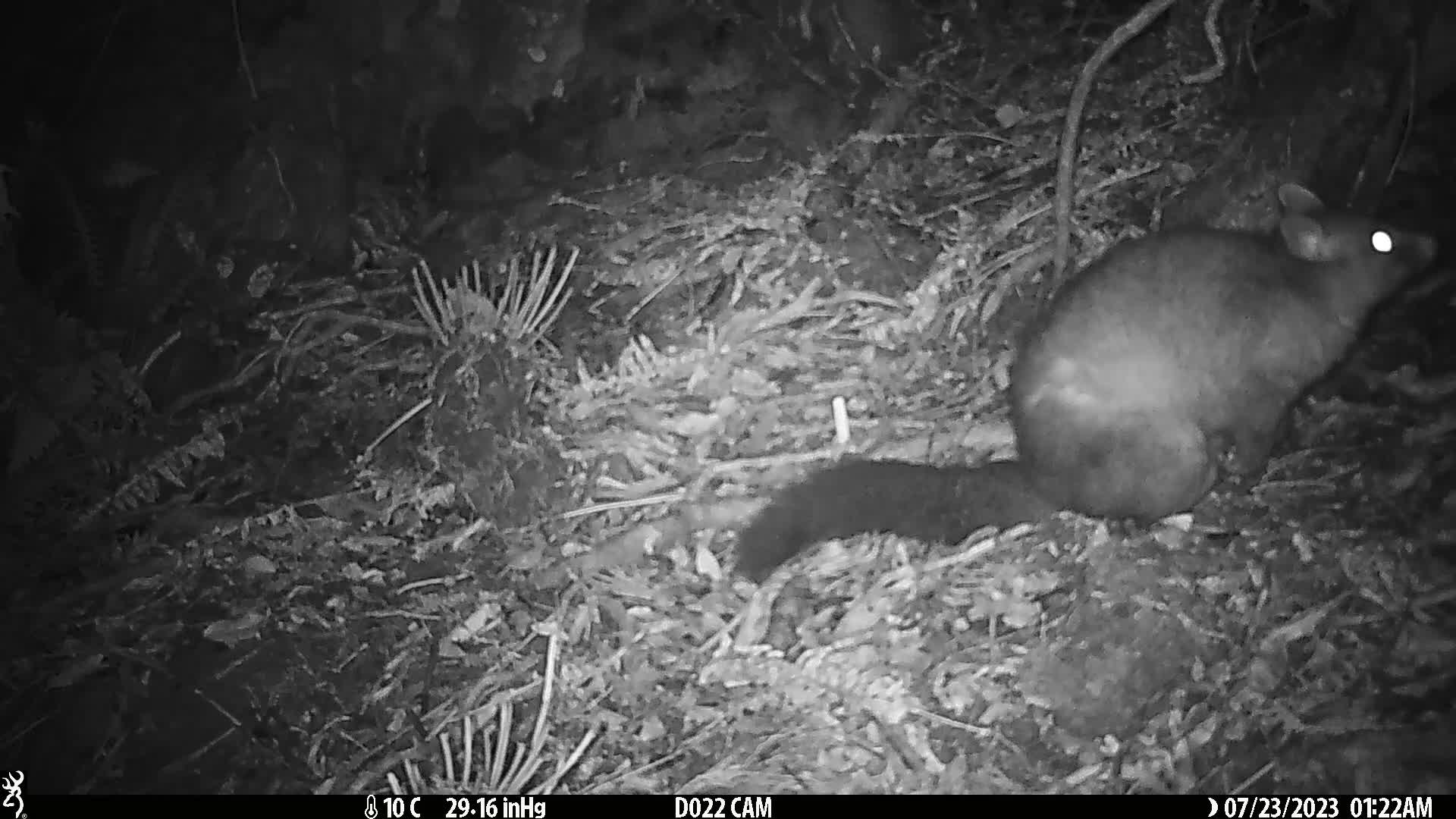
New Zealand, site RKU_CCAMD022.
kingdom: Animalia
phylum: Chordata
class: Mammalia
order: Diprotodontia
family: Phalangeridae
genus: Trichosurus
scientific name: Trichosurus vulpecula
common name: common brushtail possum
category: possum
Possum (common brushtail possum) (Trichosurus vulpecula).